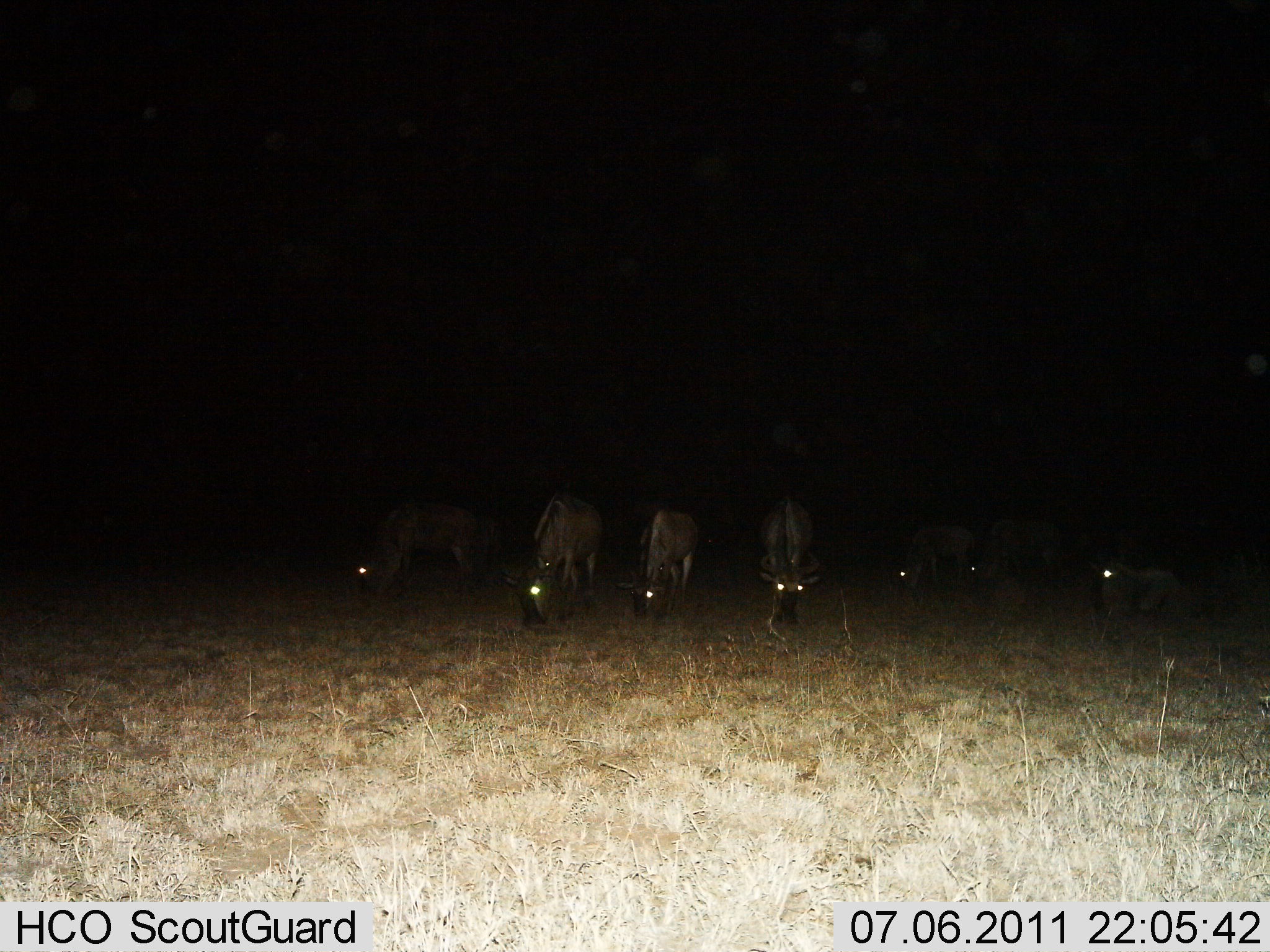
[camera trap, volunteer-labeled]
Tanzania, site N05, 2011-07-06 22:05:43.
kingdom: Animalia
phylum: Chordata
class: Mammalia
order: Artiodactyla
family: Bovidae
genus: Connochaetes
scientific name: Connochaetes taurinus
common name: blue wildebeest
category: wildebeest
Wildebeest (blue wildebeest) (Connochaetes taurinus), count 7. Behavior (volunteer vote fractions): standing 42%, resting 33%, moving 8%, interacting 0%. Young present (vote fraction): 0%. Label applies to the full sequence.